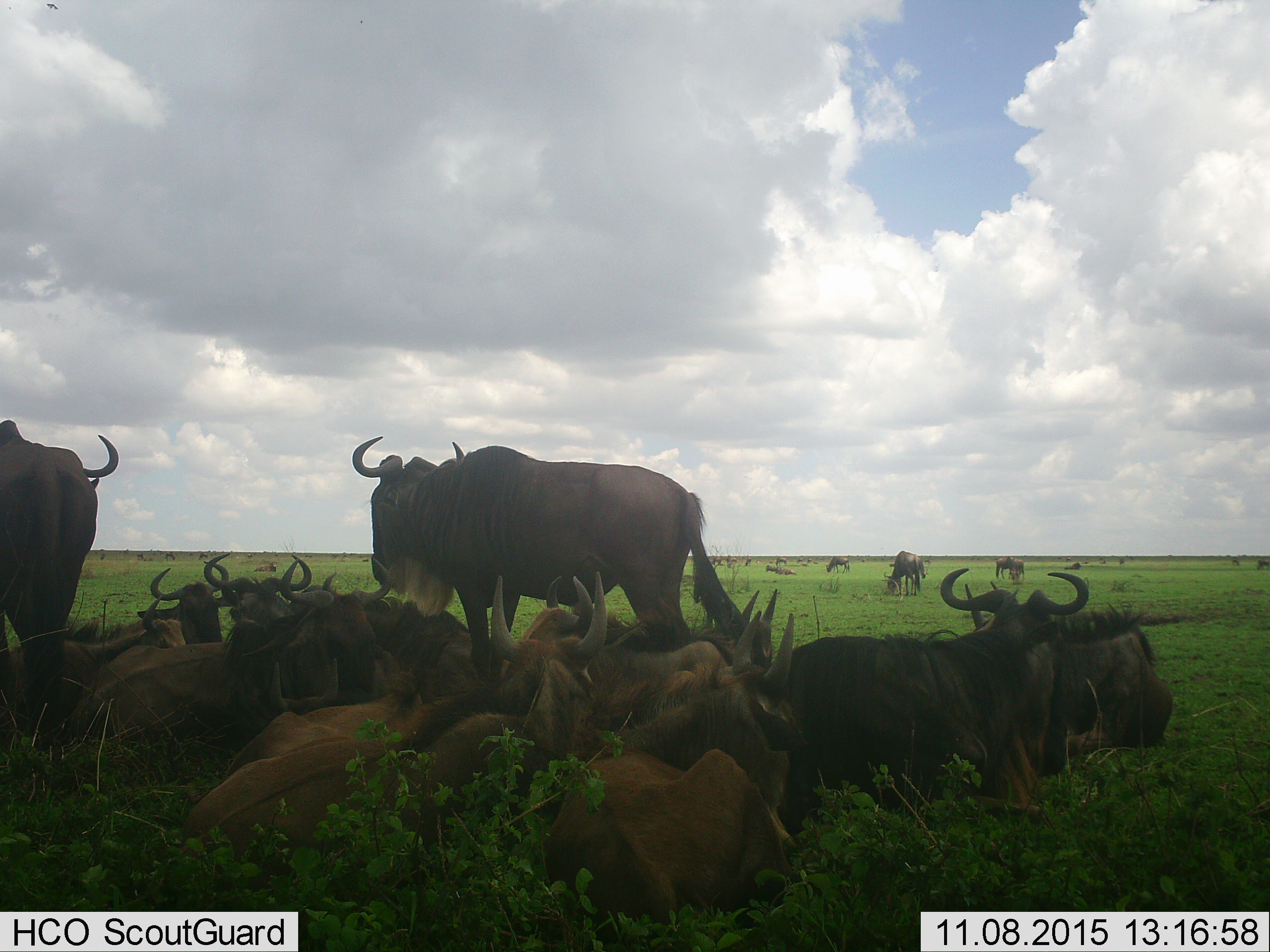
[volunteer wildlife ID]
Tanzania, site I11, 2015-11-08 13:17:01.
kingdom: Animalia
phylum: Chordata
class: Mammalia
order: Artiodactyla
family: Bovidae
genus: Connochaetes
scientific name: Connochaetes taurinus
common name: blue wildebeest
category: wildebeest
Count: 11-50.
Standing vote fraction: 80%.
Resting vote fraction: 100%.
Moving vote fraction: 20%.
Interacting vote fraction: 20%.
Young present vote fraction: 30%.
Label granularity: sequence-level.